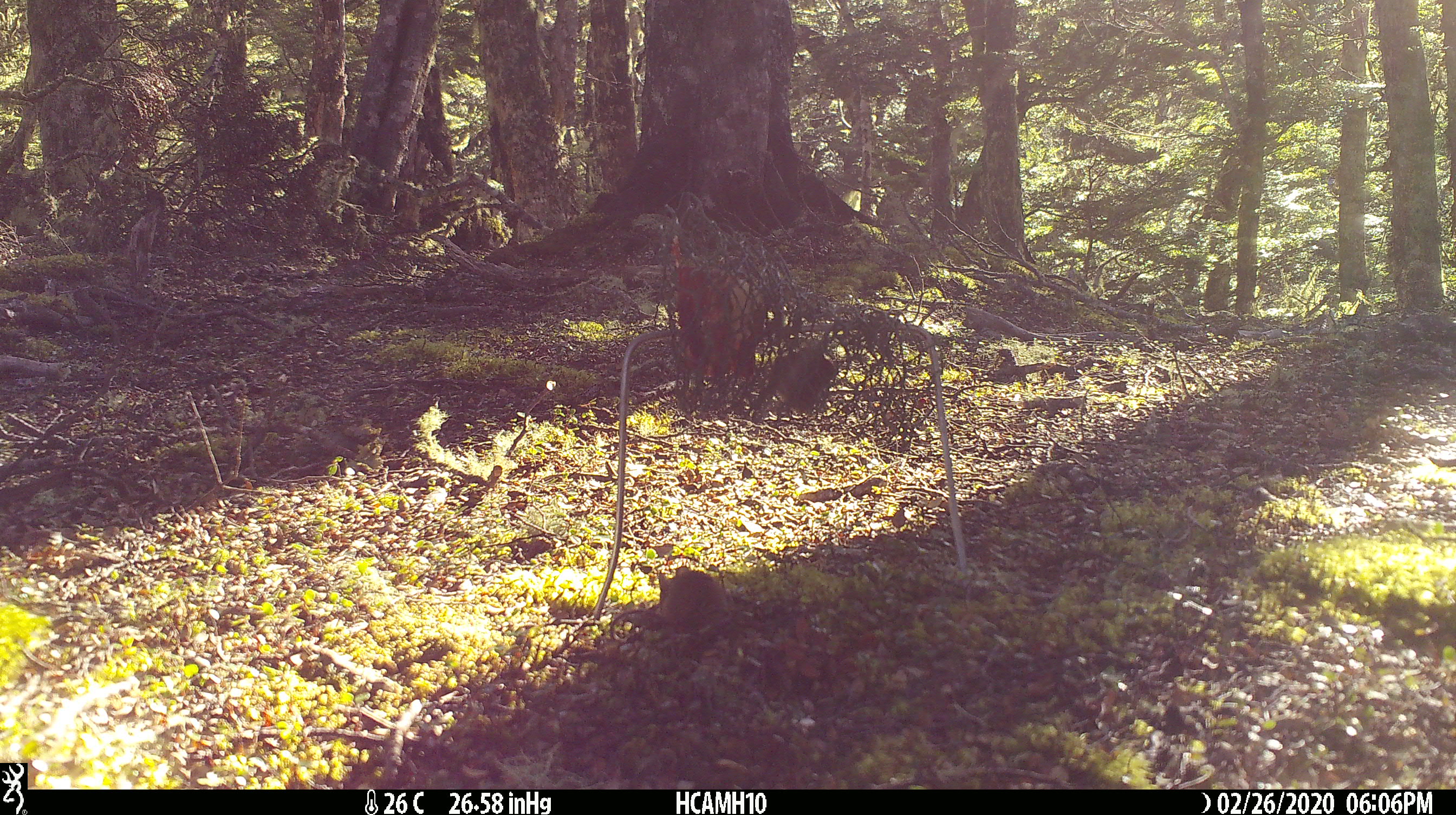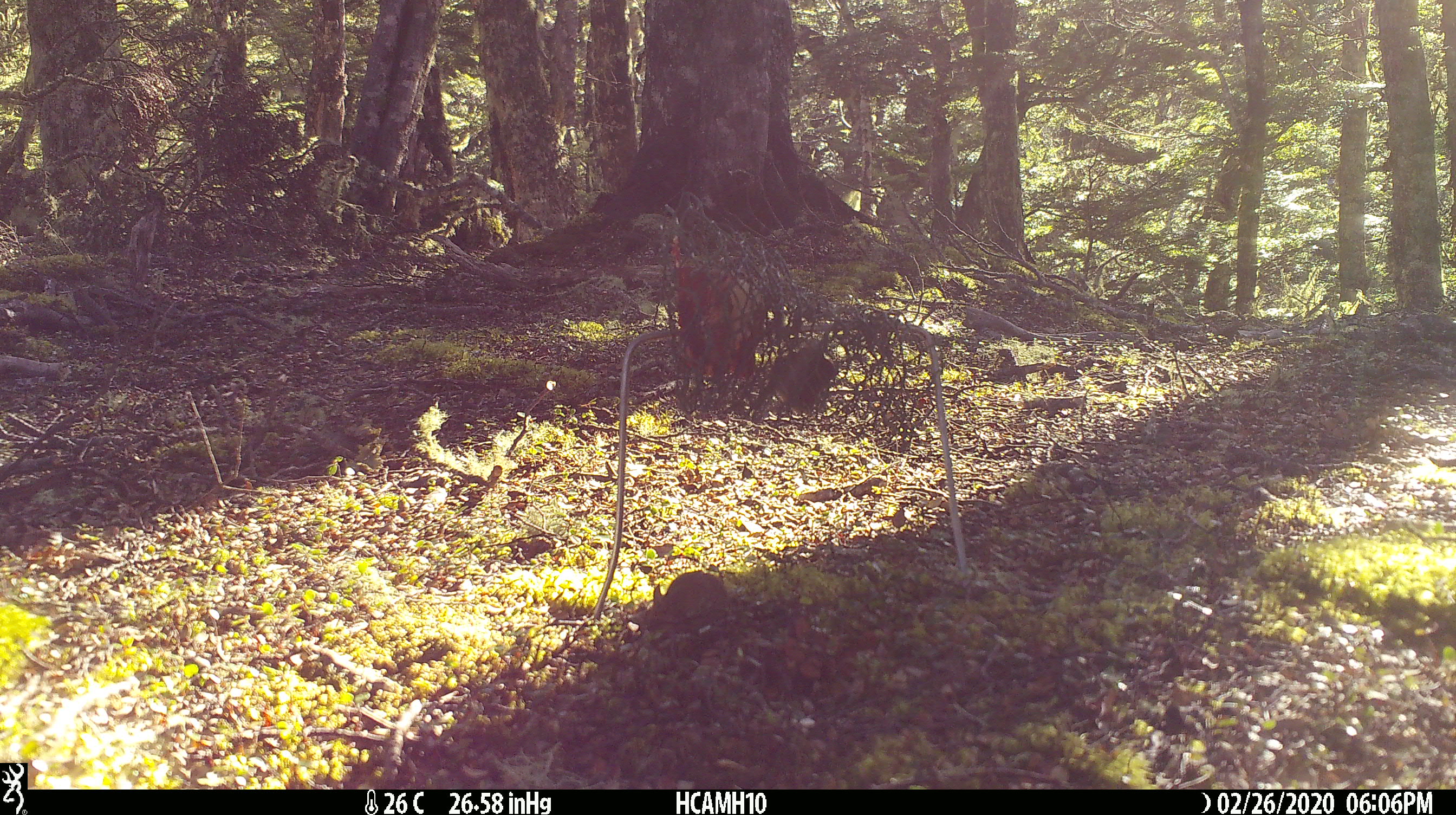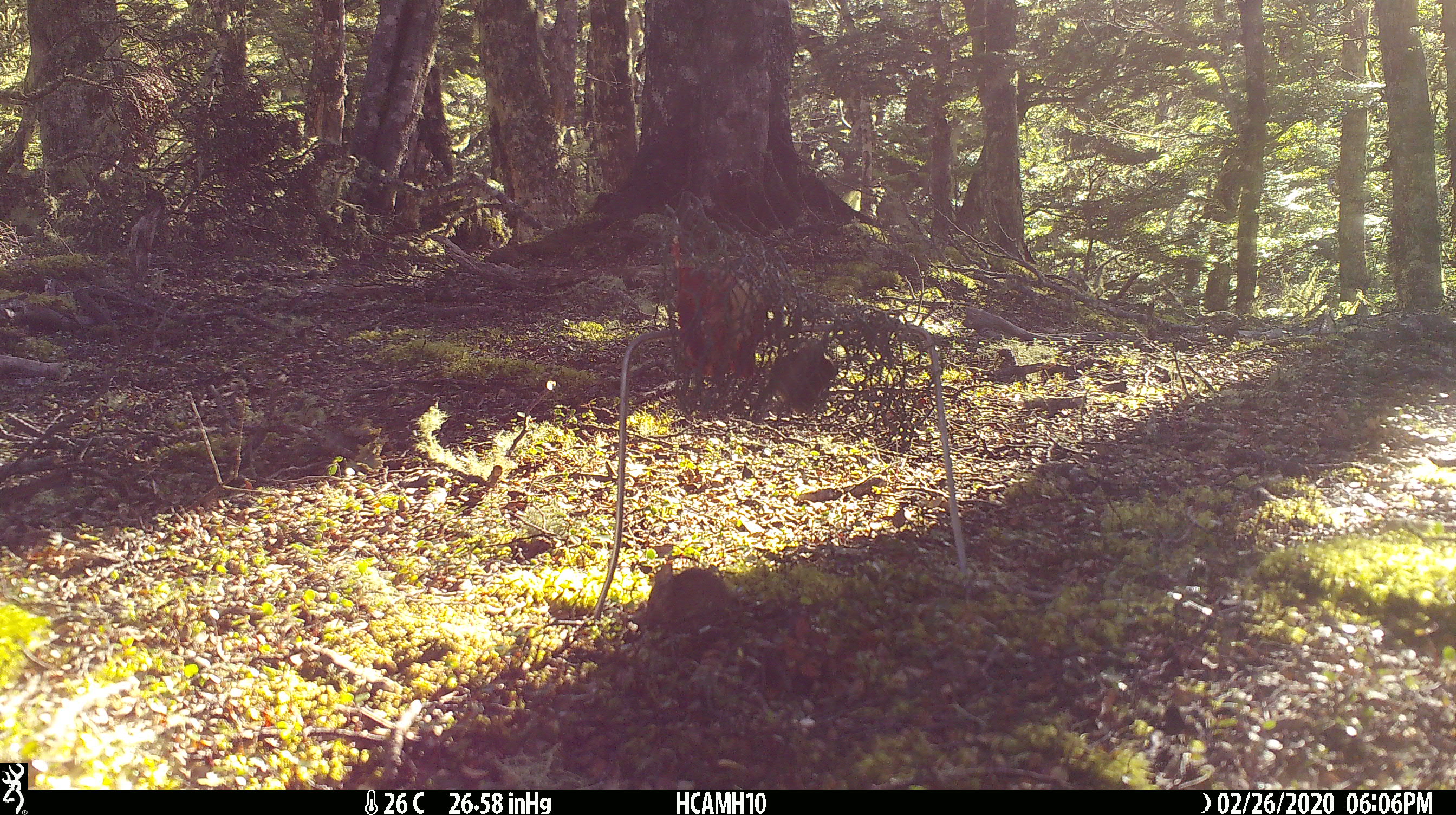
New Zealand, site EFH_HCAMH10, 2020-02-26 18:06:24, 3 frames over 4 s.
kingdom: Animalia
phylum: Chordata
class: Mammalia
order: Rodentia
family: Muridae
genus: Mus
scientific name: Mus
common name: mouse